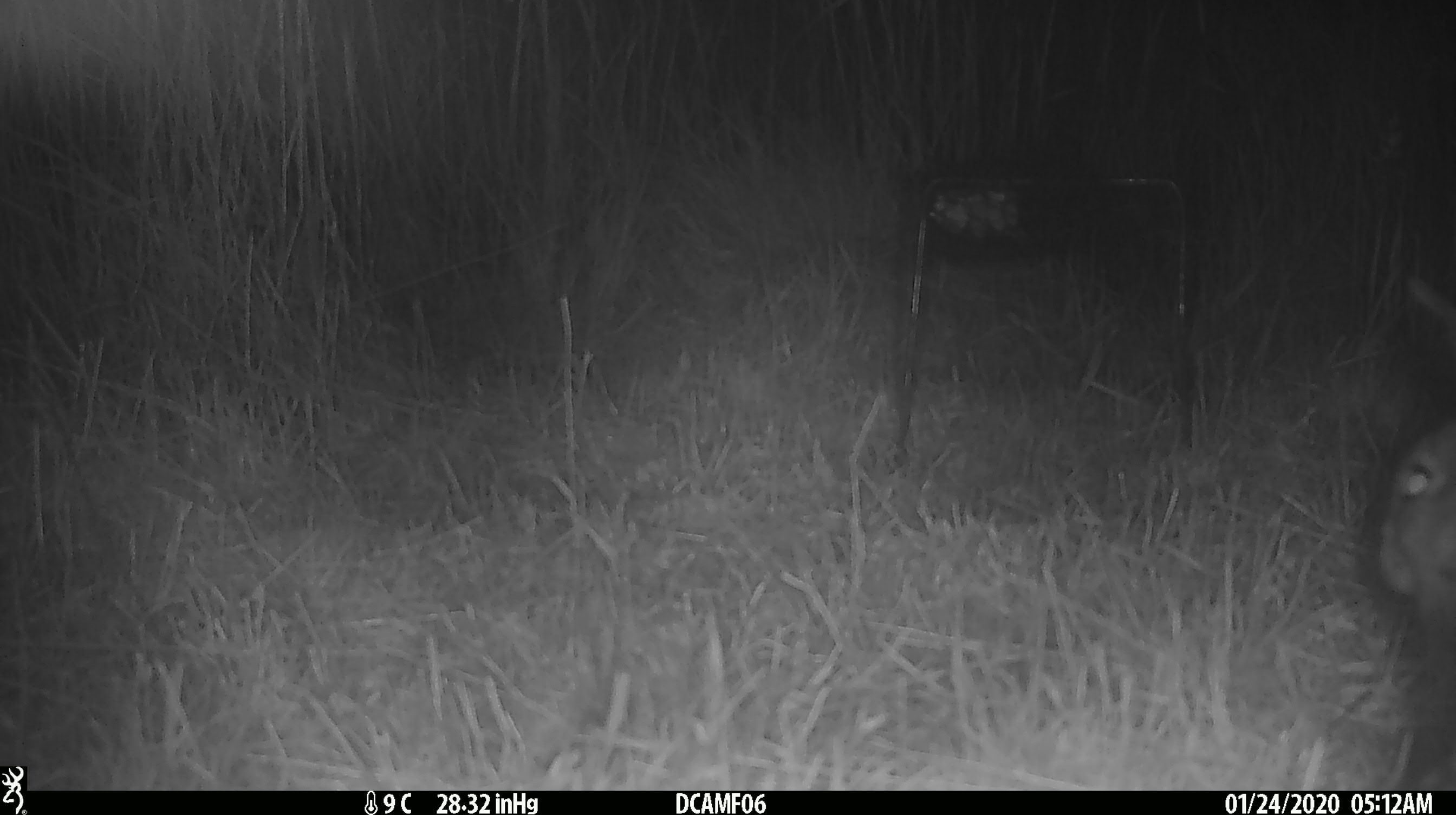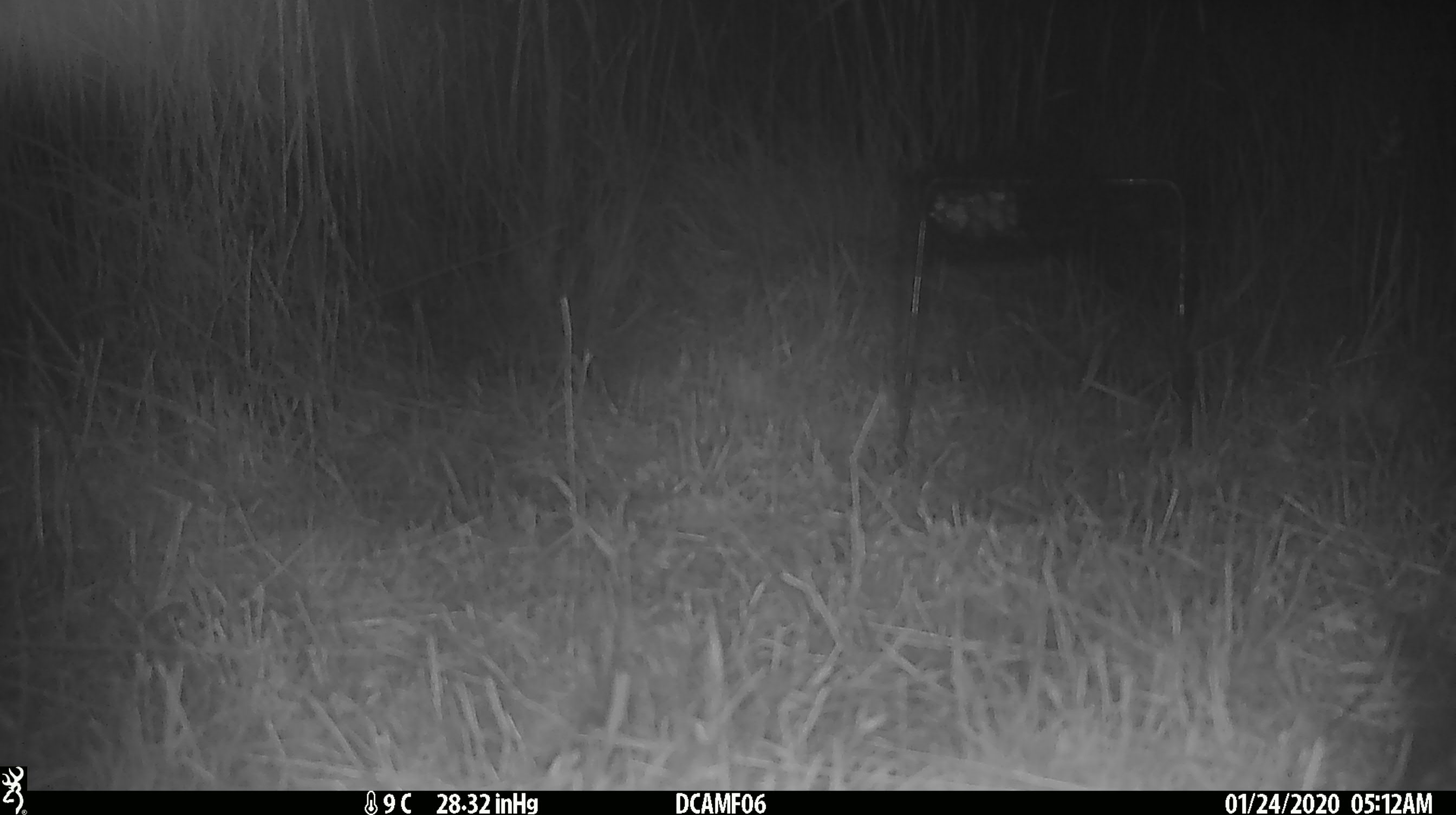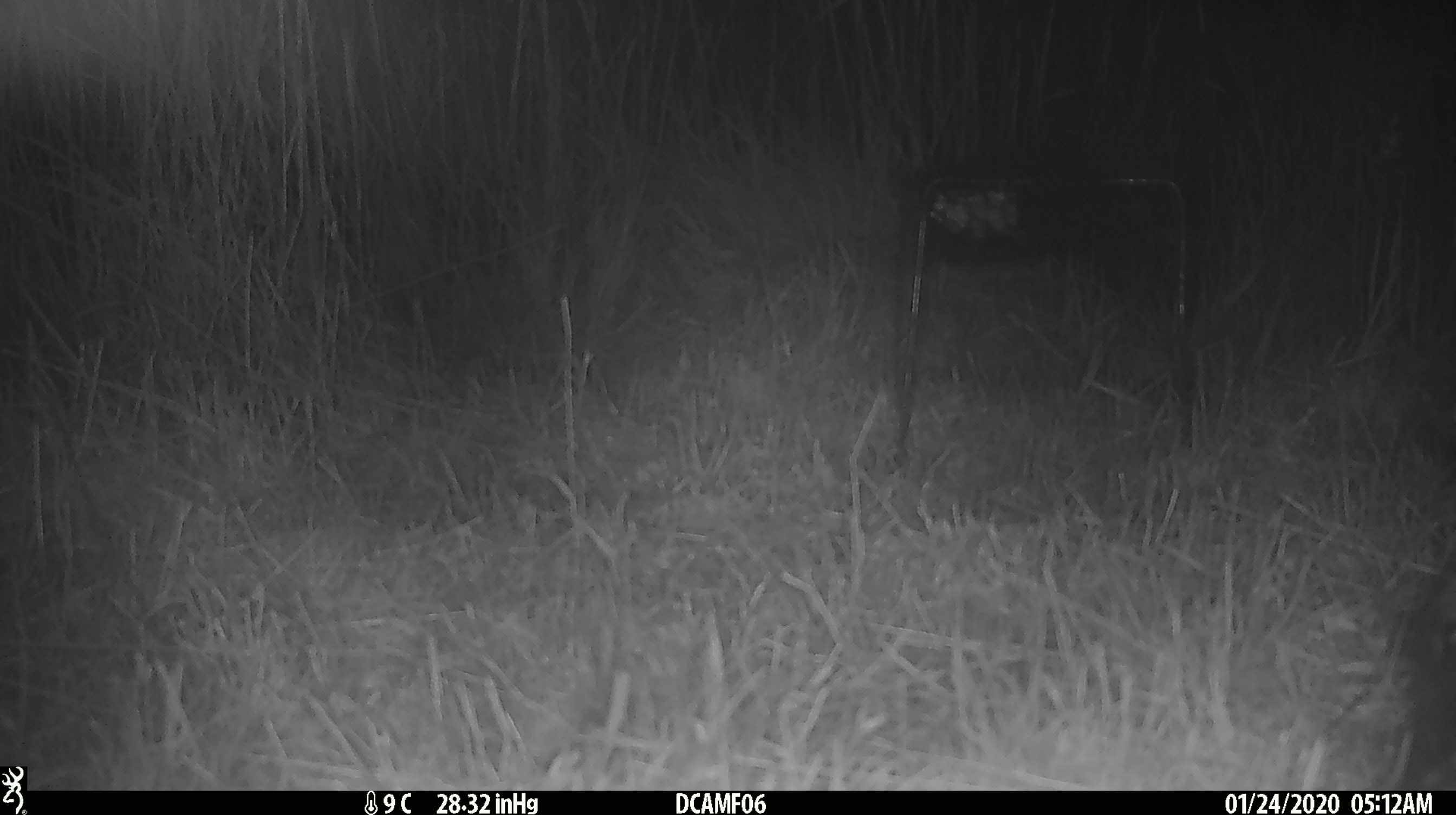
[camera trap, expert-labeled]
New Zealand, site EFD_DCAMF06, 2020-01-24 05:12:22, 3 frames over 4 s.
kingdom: Animalia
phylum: Chordata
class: Mammalia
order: Lagomorpha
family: Leporidae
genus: Oryctolagus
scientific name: Oryctolagus cuniculus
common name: european rabbit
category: rabbit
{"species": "rabbit (european rabbit) (Oryctolagus cuniculus)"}